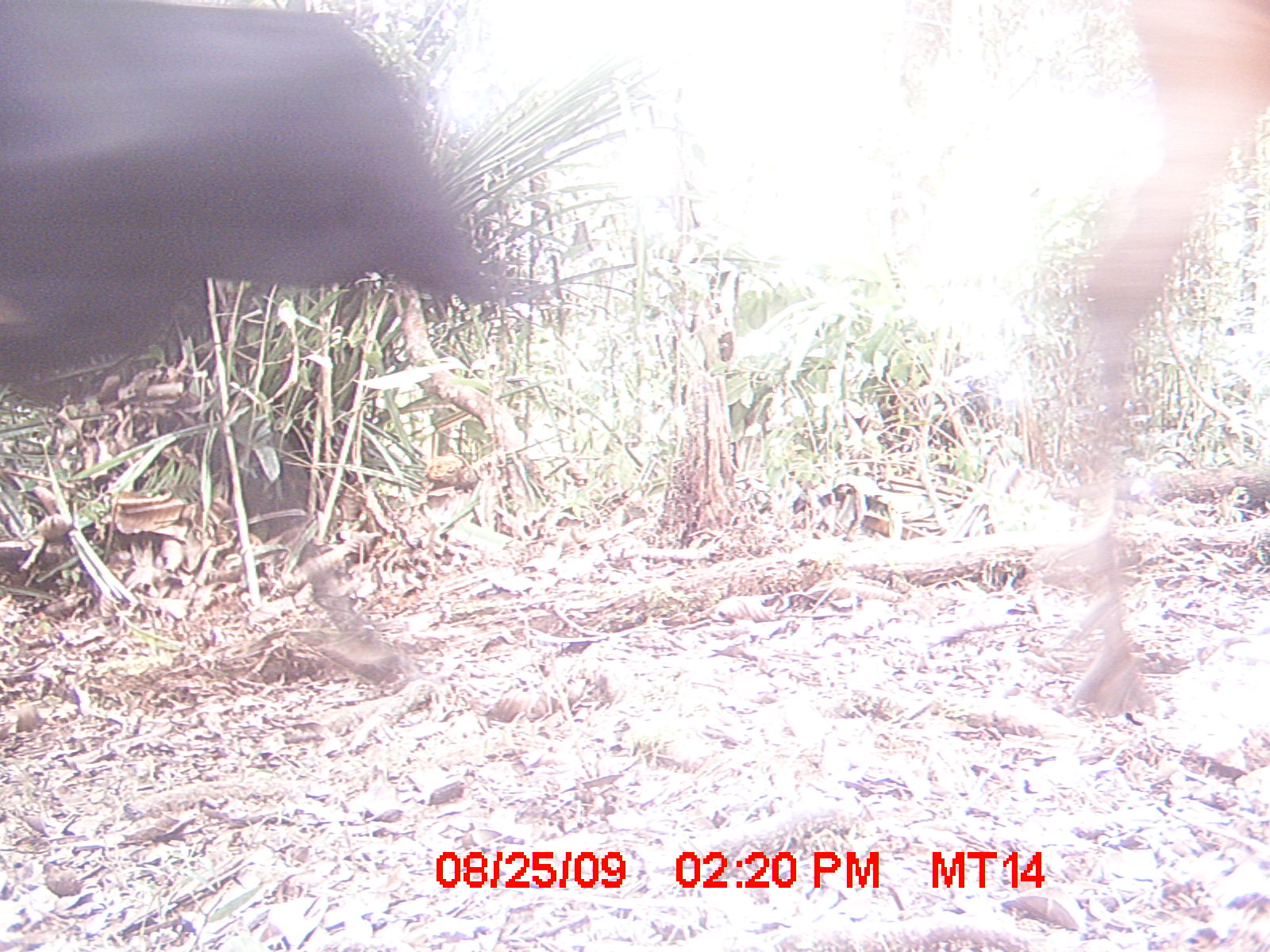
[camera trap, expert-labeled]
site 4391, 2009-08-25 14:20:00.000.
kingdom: Animalia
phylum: Chordata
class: Mammalia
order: Artiodactyla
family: Bovidae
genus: Bos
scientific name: Bos taurus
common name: domestic cattle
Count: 2.